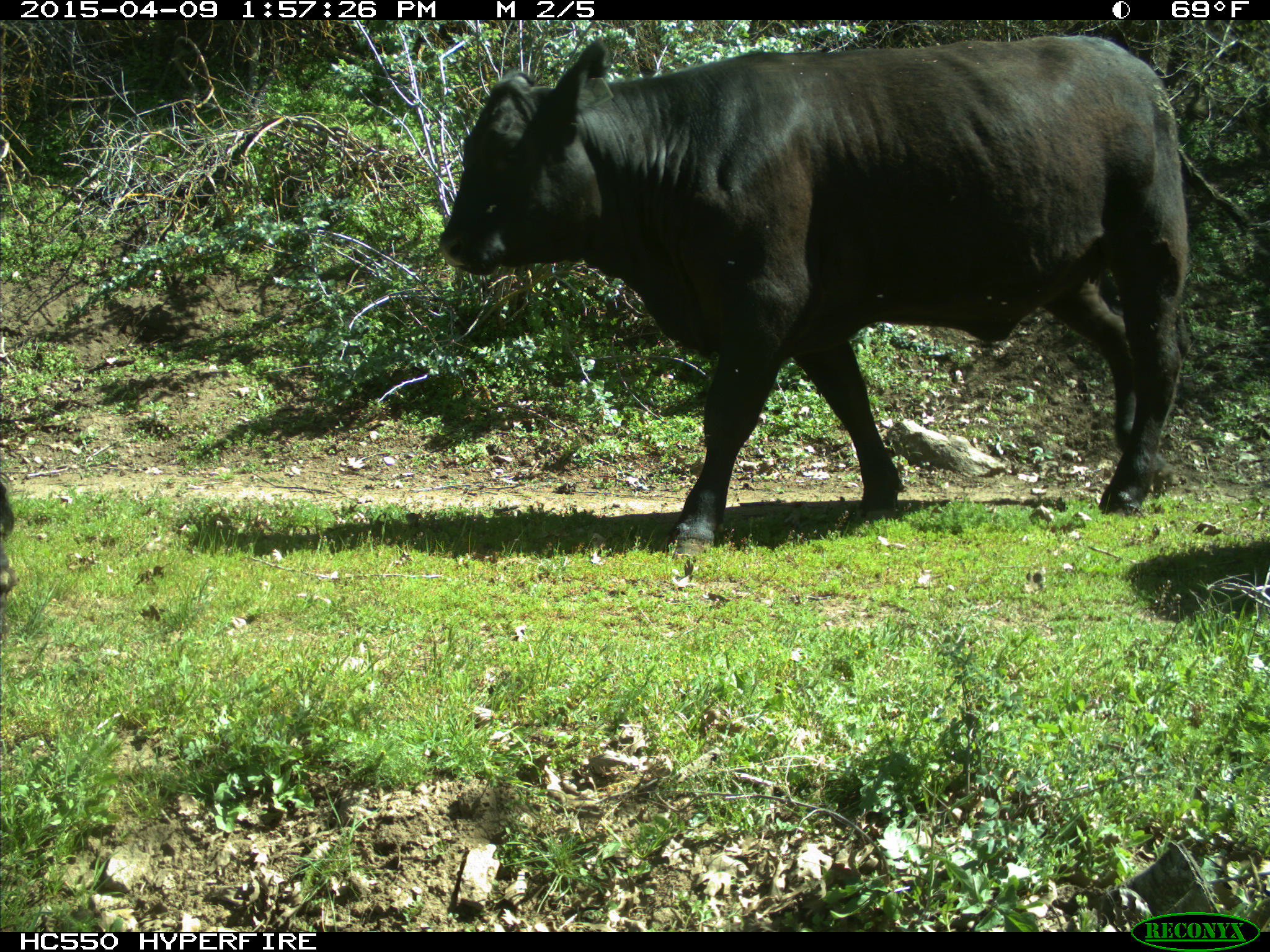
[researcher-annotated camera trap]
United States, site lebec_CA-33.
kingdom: Animalia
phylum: Chordata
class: Mammalia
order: Artiodactyla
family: Bovidae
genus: Bos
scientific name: Bos taurus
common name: domestic cow